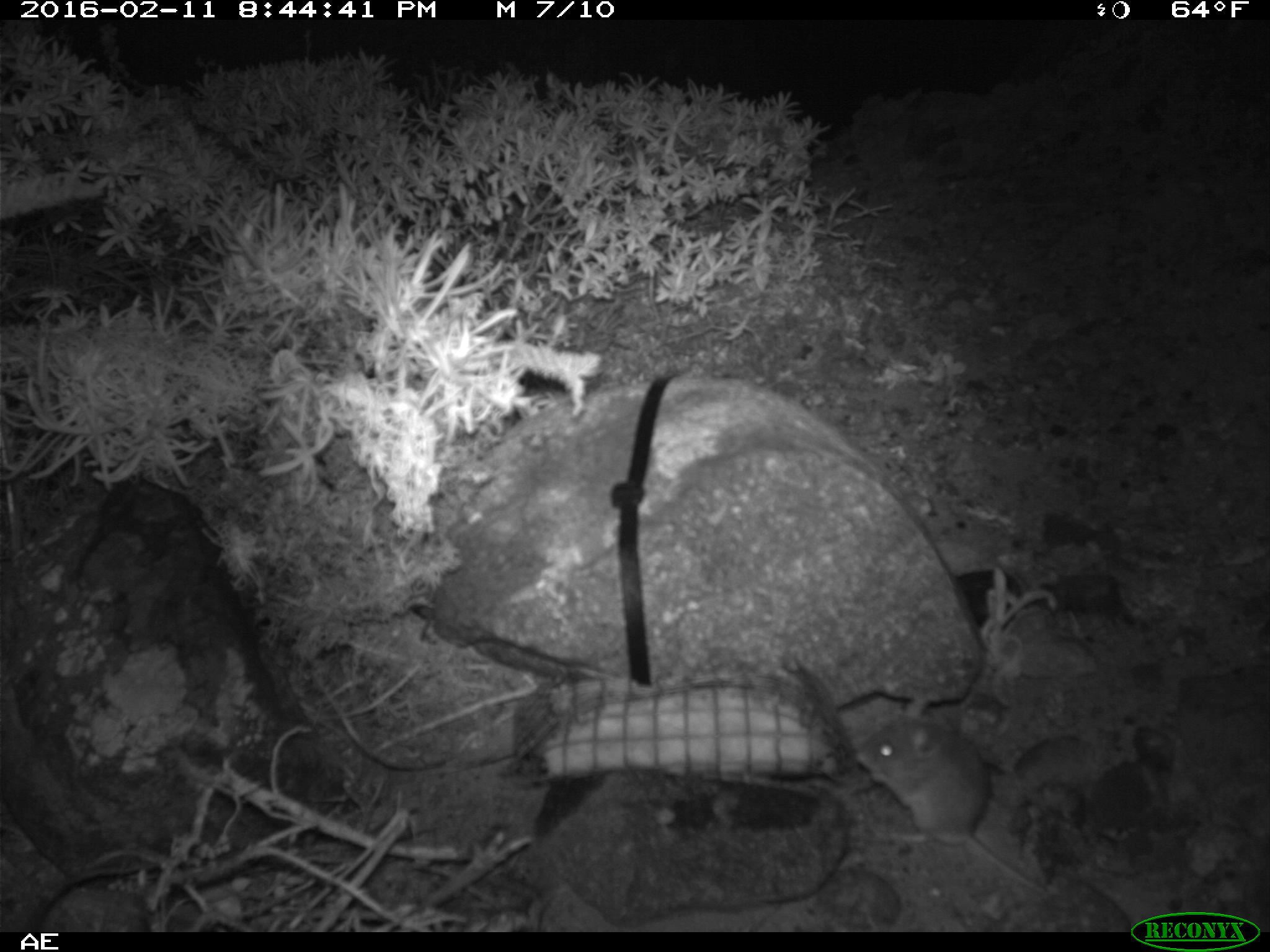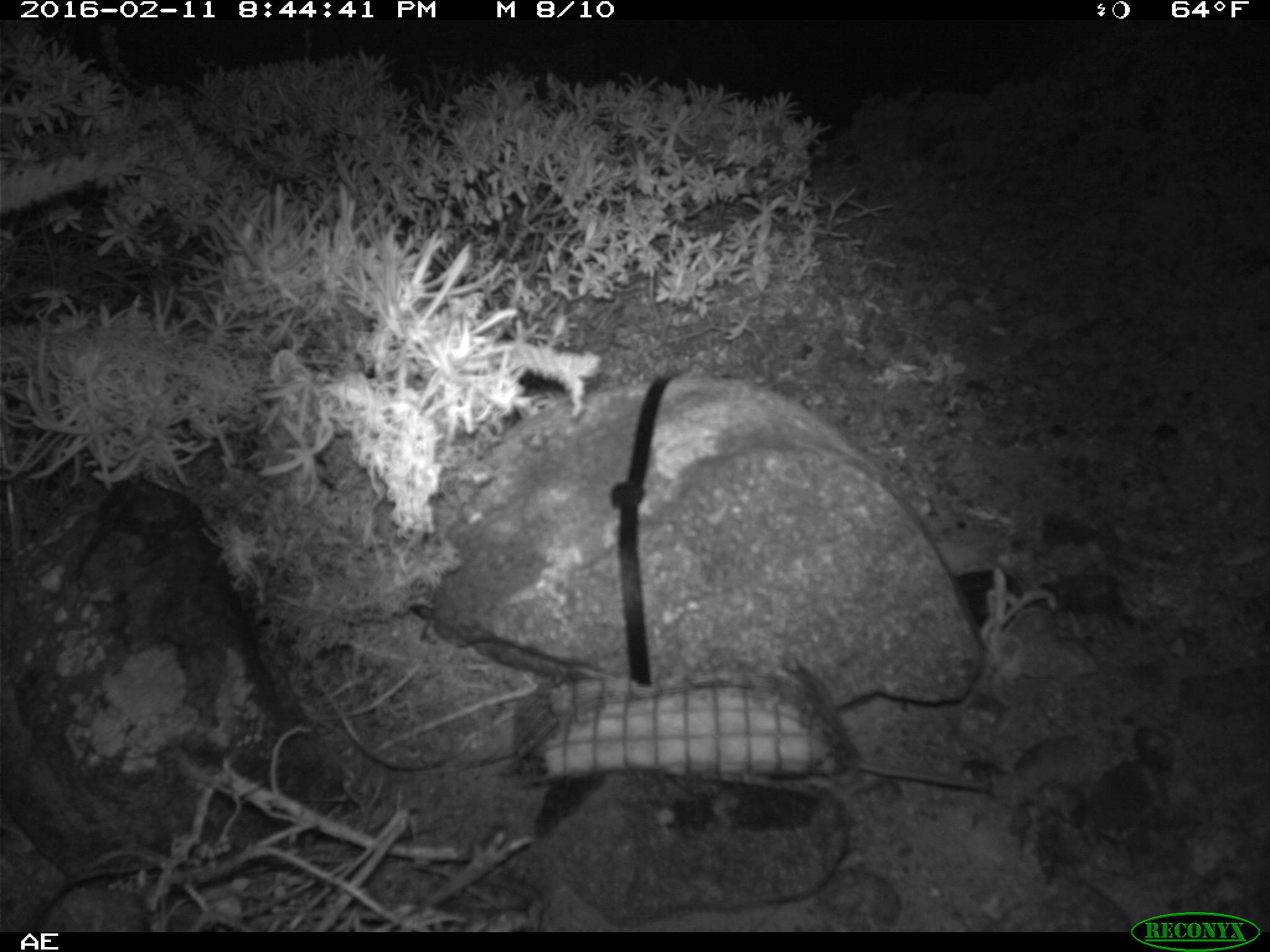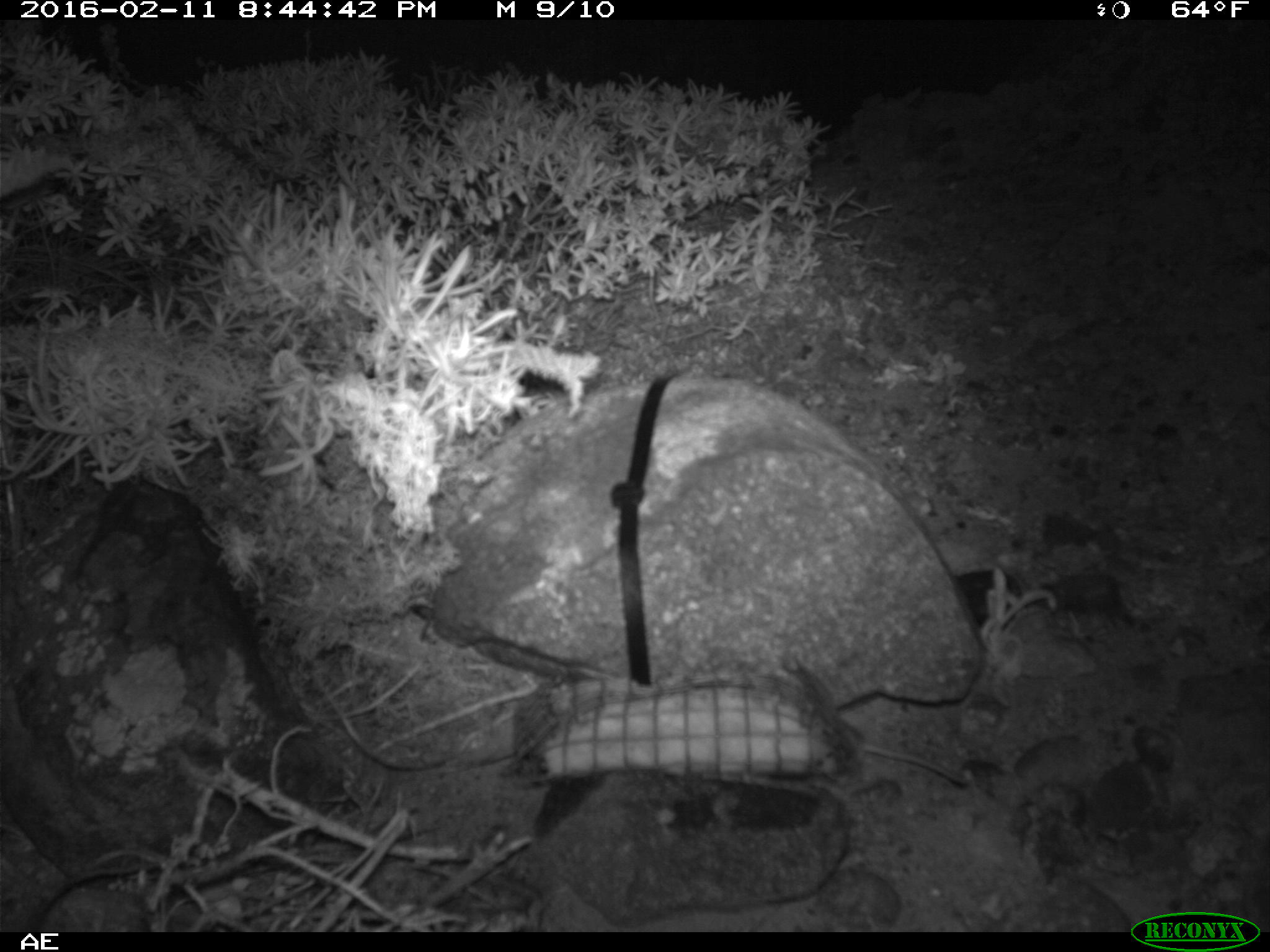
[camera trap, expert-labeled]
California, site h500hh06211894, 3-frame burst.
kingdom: Animalia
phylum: Chordata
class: Mammalia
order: Rodentia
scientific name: Rodentia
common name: rodent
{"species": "rodent (Rodentia)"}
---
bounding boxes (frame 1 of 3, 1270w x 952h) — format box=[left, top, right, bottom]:
rodent: box=[856, 694, 1048, 896]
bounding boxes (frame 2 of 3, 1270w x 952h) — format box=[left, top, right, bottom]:
rodent: box=[851, 751, 997, 806]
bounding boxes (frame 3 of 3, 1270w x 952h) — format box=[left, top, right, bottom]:
rodent: box=[839, 718, 969, 785]